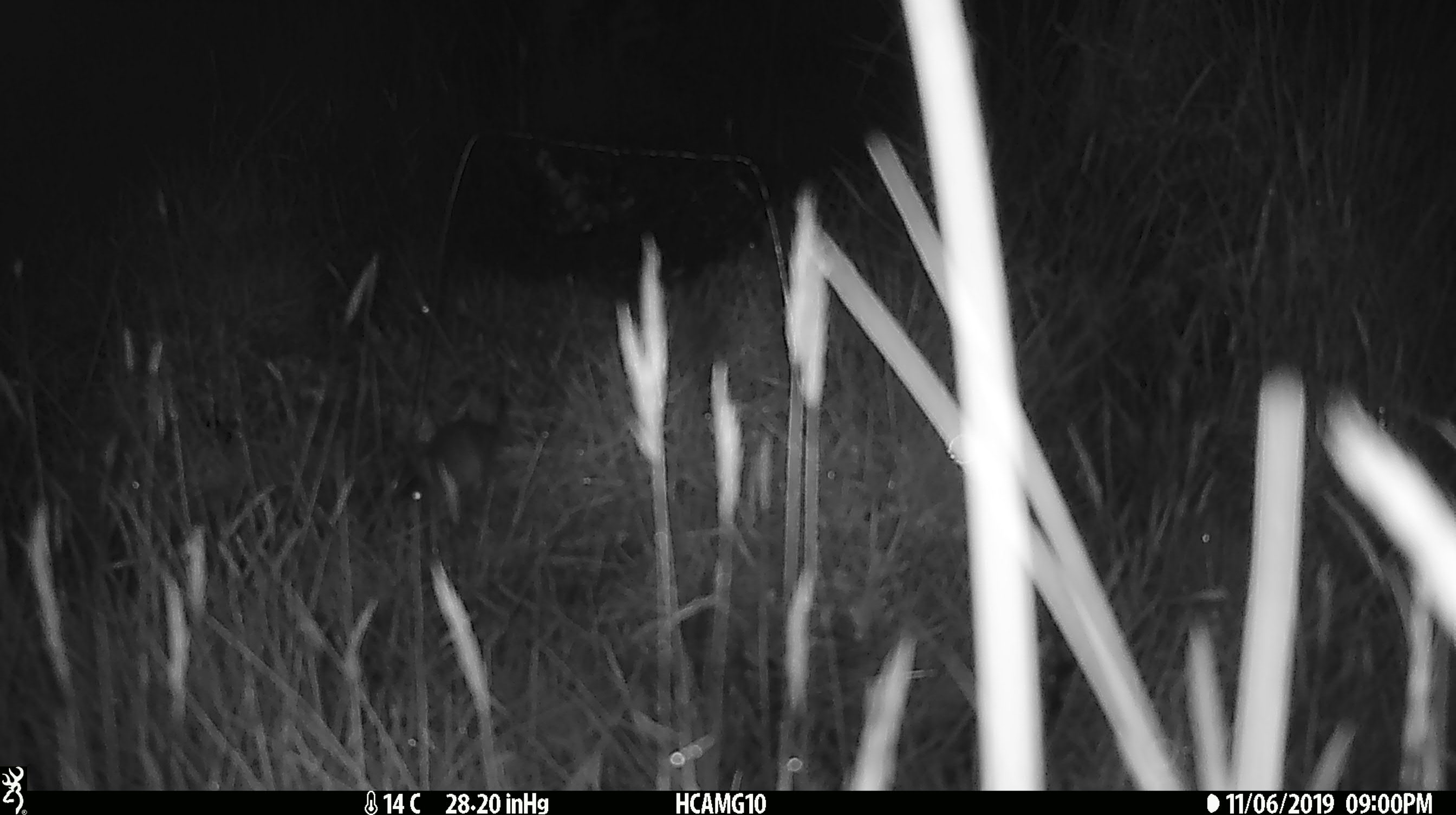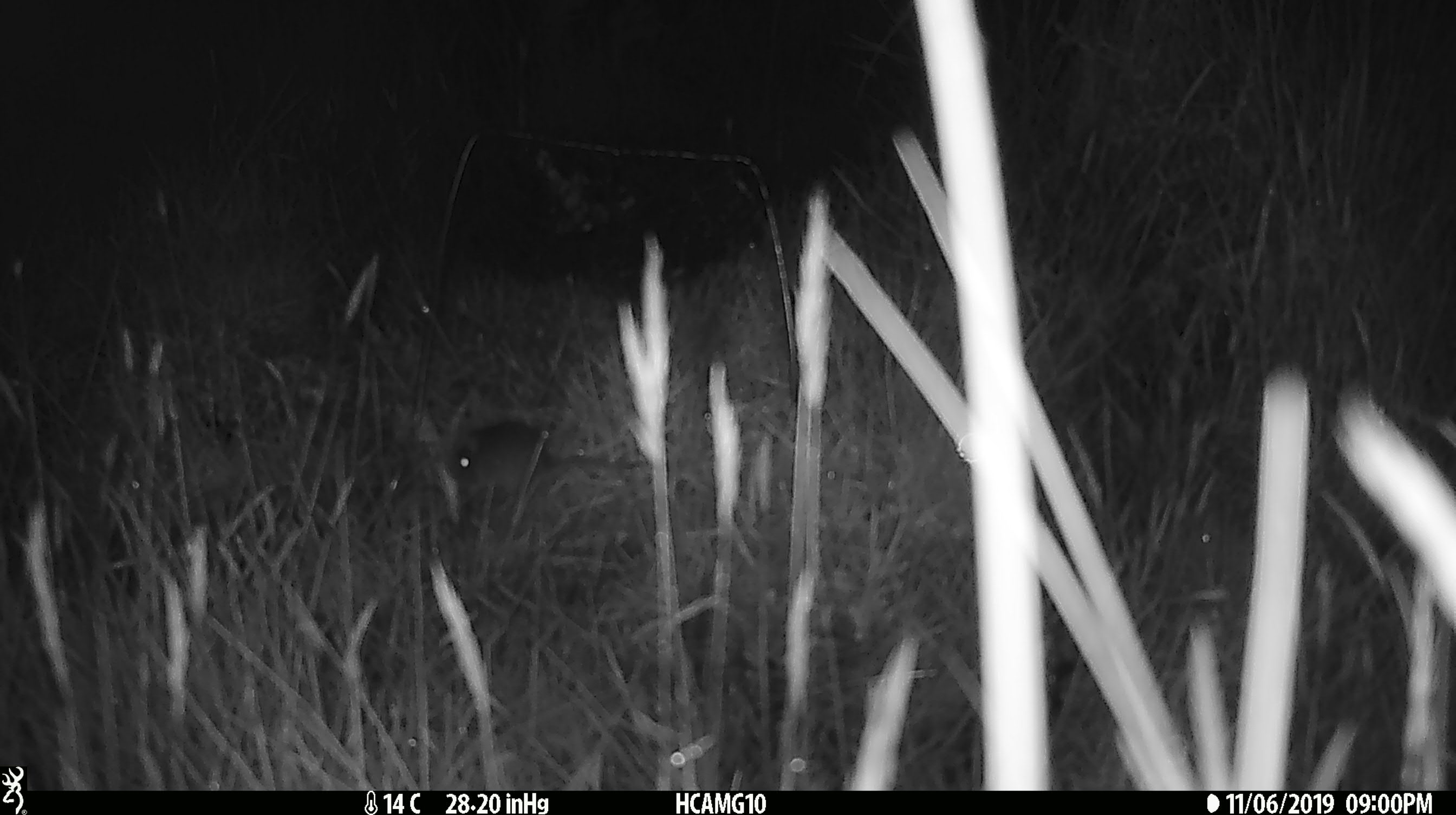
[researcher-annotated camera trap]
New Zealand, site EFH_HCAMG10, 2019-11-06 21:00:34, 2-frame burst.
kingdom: Animalia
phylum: Chordata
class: Mammalia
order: Rodentia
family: Muridae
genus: Mus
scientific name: Mus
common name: mouse